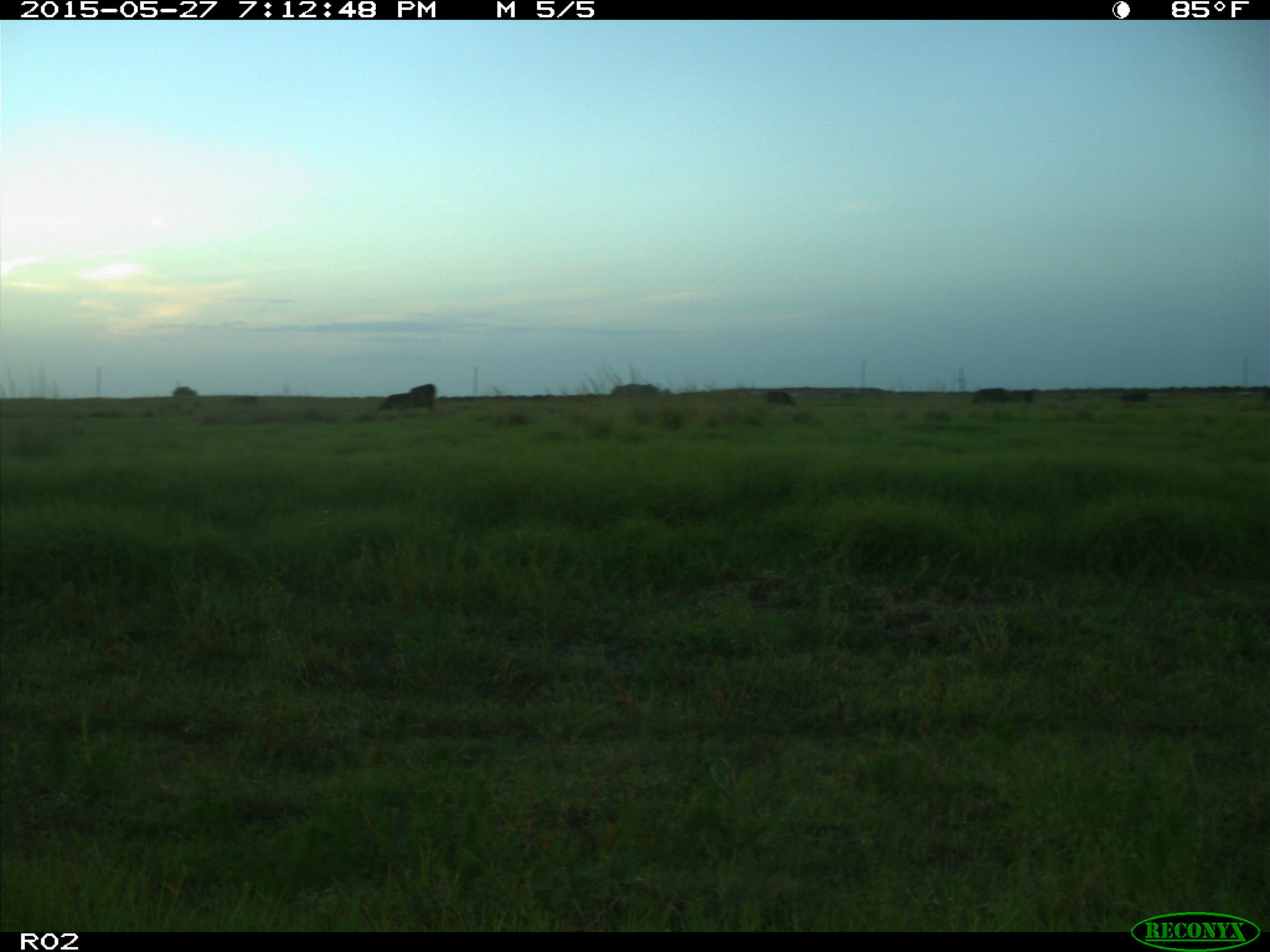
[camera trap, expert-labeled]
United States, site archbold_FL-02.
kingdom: Animalia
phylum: Chordata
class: Mammalia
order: Artiodactyla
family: Bovidae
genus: Bos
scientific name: Bos taurus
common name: domestic cow